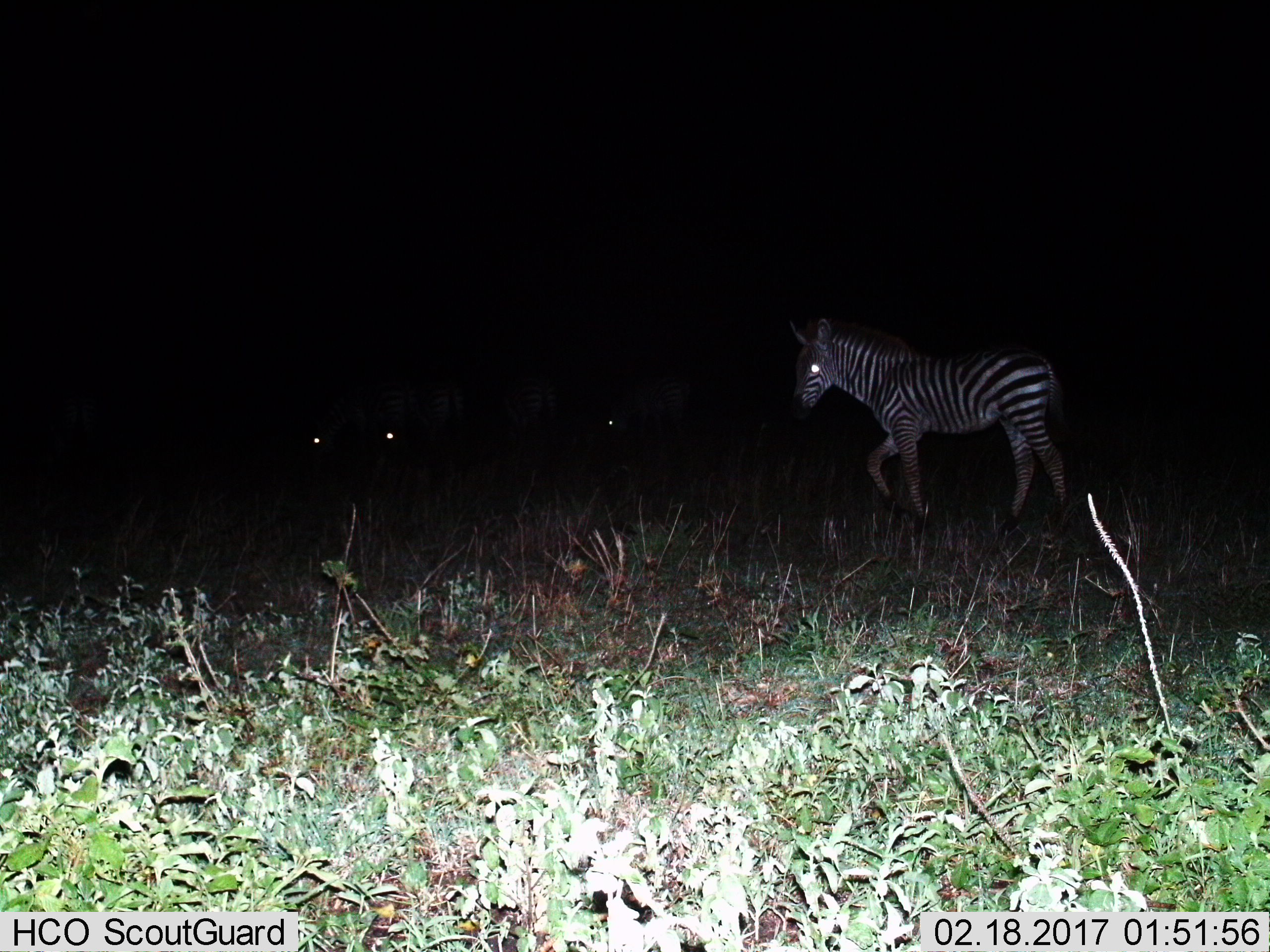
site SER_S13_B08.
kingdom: Animalia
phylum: Chordata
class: Mammalia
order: Perissodactyla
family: Equidae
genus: Equus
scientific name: Equus quagga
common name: plains zebra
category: zebraplains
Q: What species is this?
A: Zebraplains (plains zebra) (Equus quagga).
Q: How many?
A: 1.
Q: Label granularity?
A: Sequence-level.